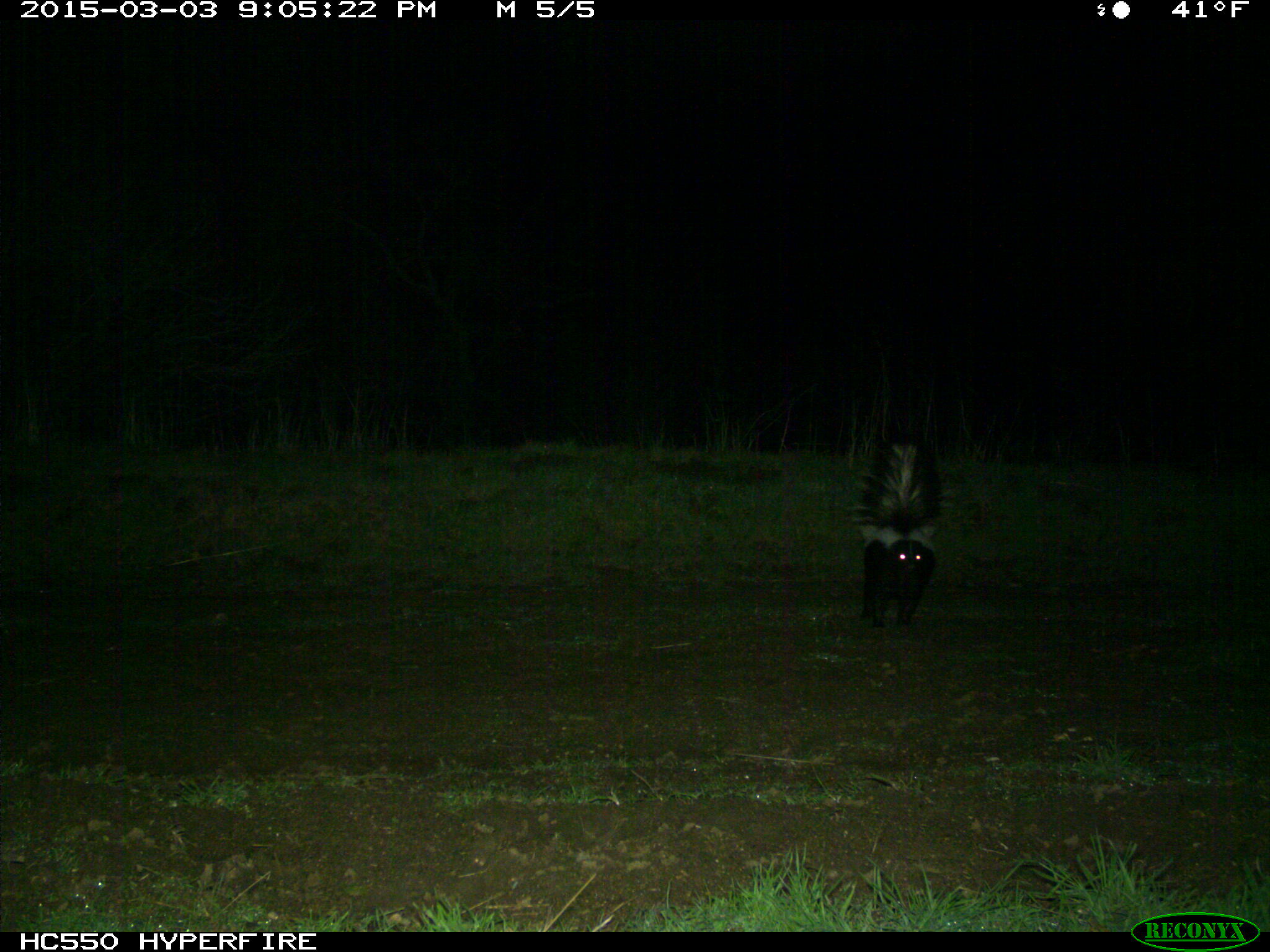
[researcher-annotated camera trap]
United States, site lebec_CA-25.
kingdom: Animalia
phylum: Chordata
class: Mammalia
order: Carnivora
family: Mephitidae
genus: Mephitis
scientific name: Mephitis mephitis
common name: striped skunk